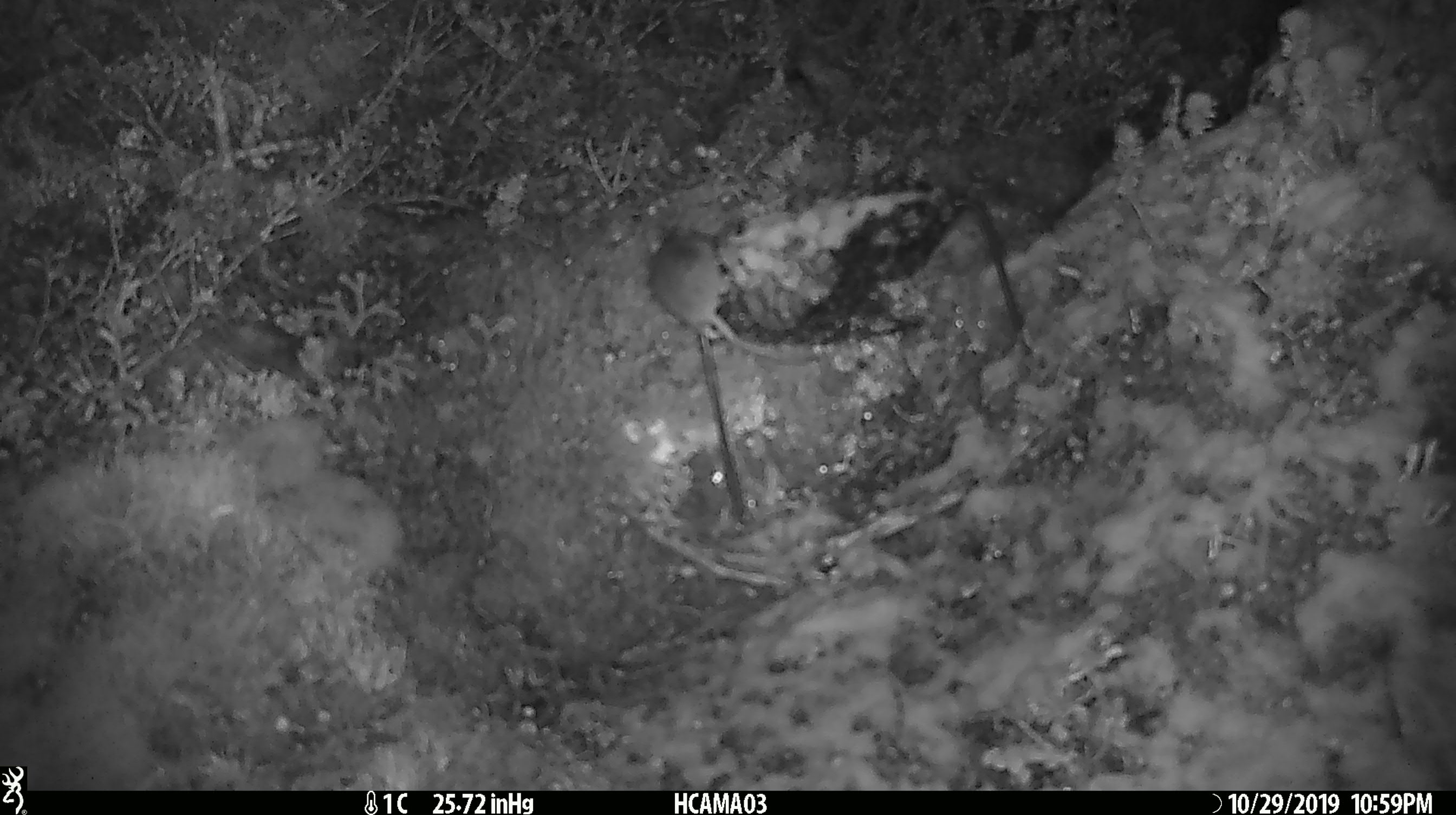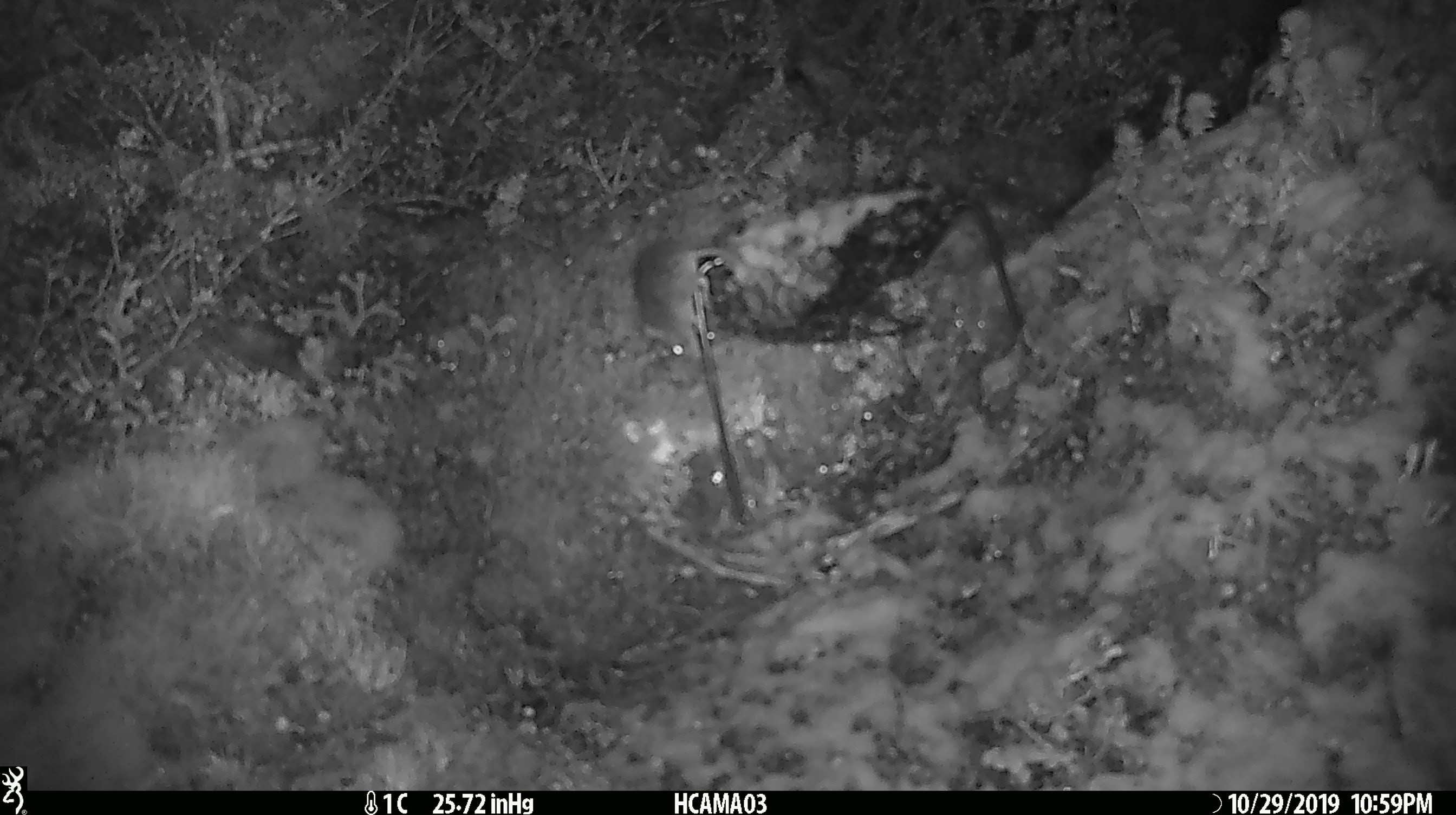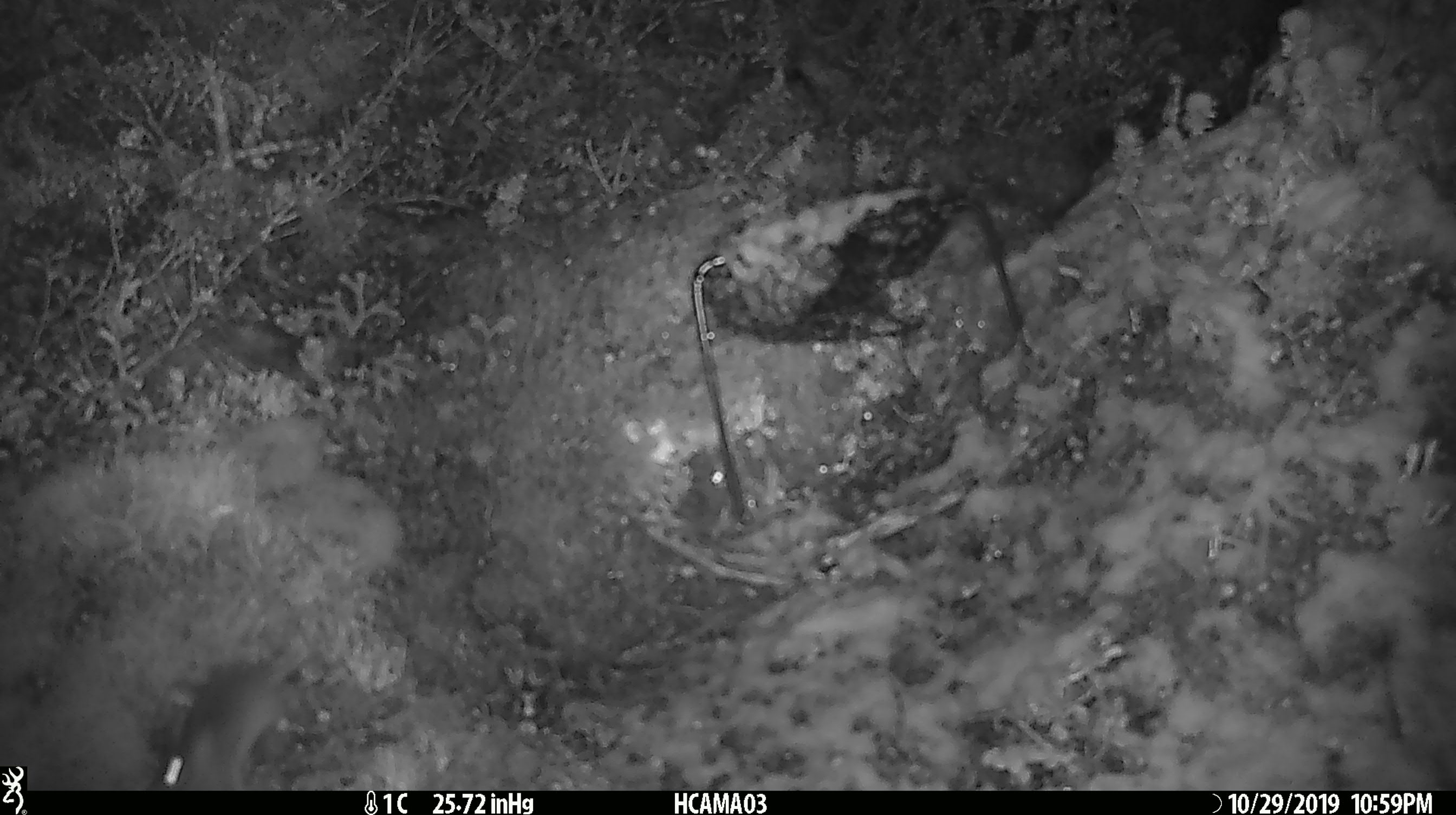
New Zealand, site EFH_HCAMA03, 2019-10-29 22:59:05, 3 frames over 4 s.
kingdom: Animalia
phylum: Chordata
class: Mammalia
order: Rodentia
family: Muridae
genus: Mus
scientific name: Mus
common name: mouse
Mouse (Mus).